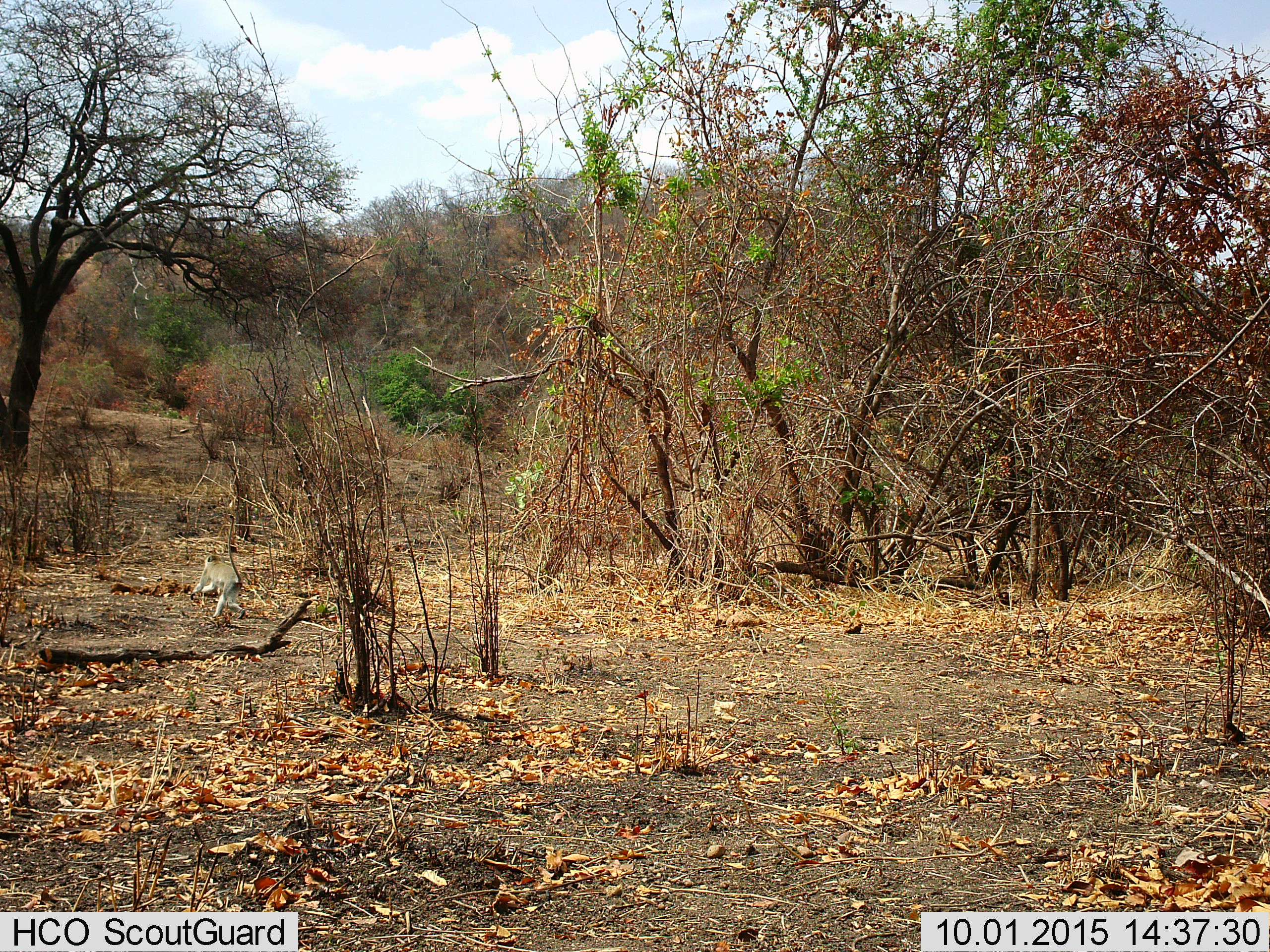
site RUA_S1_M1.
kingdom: Animalia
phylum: Chordata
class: Mammalia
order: Primates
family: Cercopithecidae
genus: Chlorocebus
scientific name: Chlorocebus pygerythrus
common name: vervet monkey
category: monkeyvervet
Monkeyvervet (vervet monkey) (Chlorocebus pygerythrus), count 1. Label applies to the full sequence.